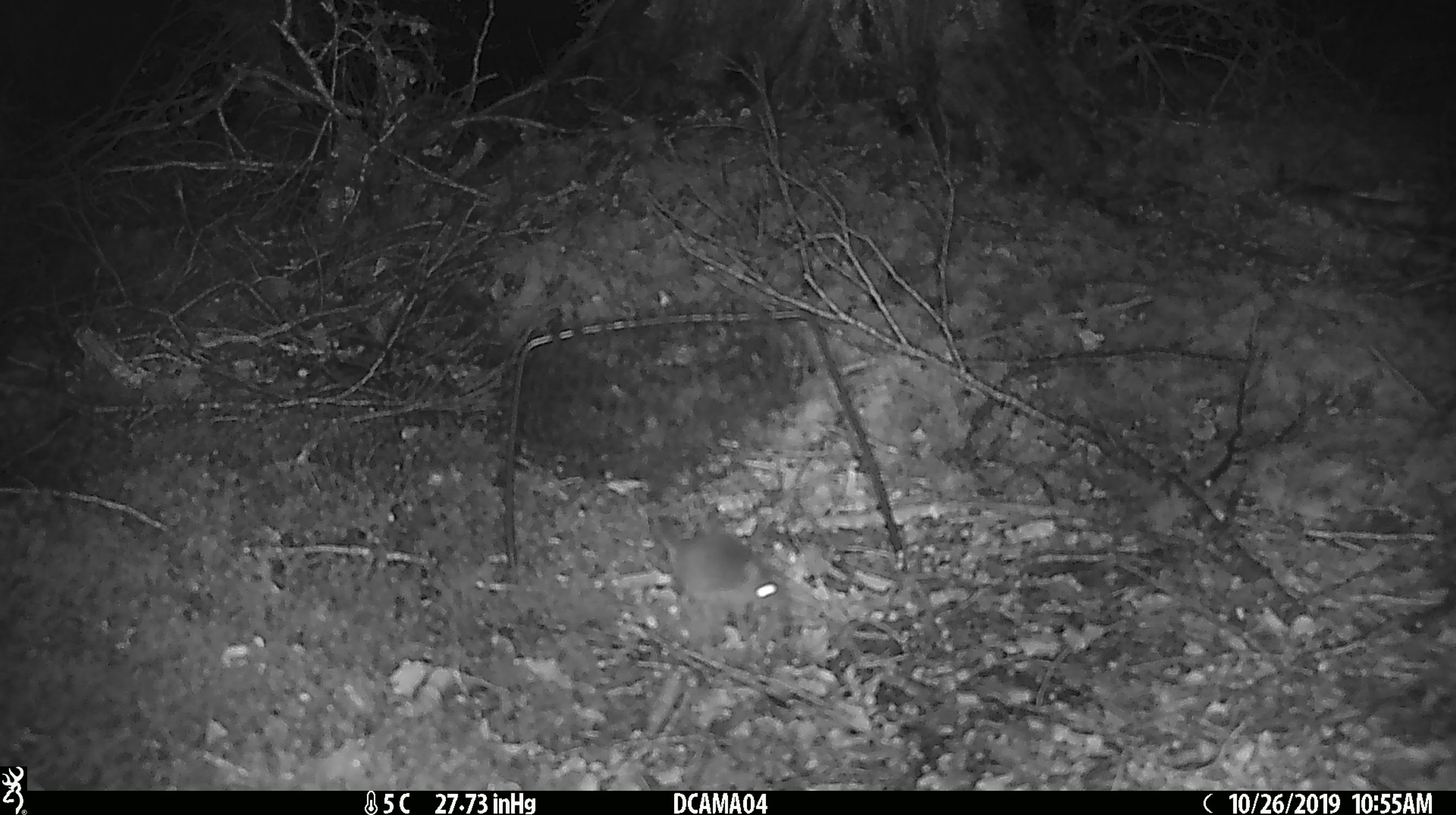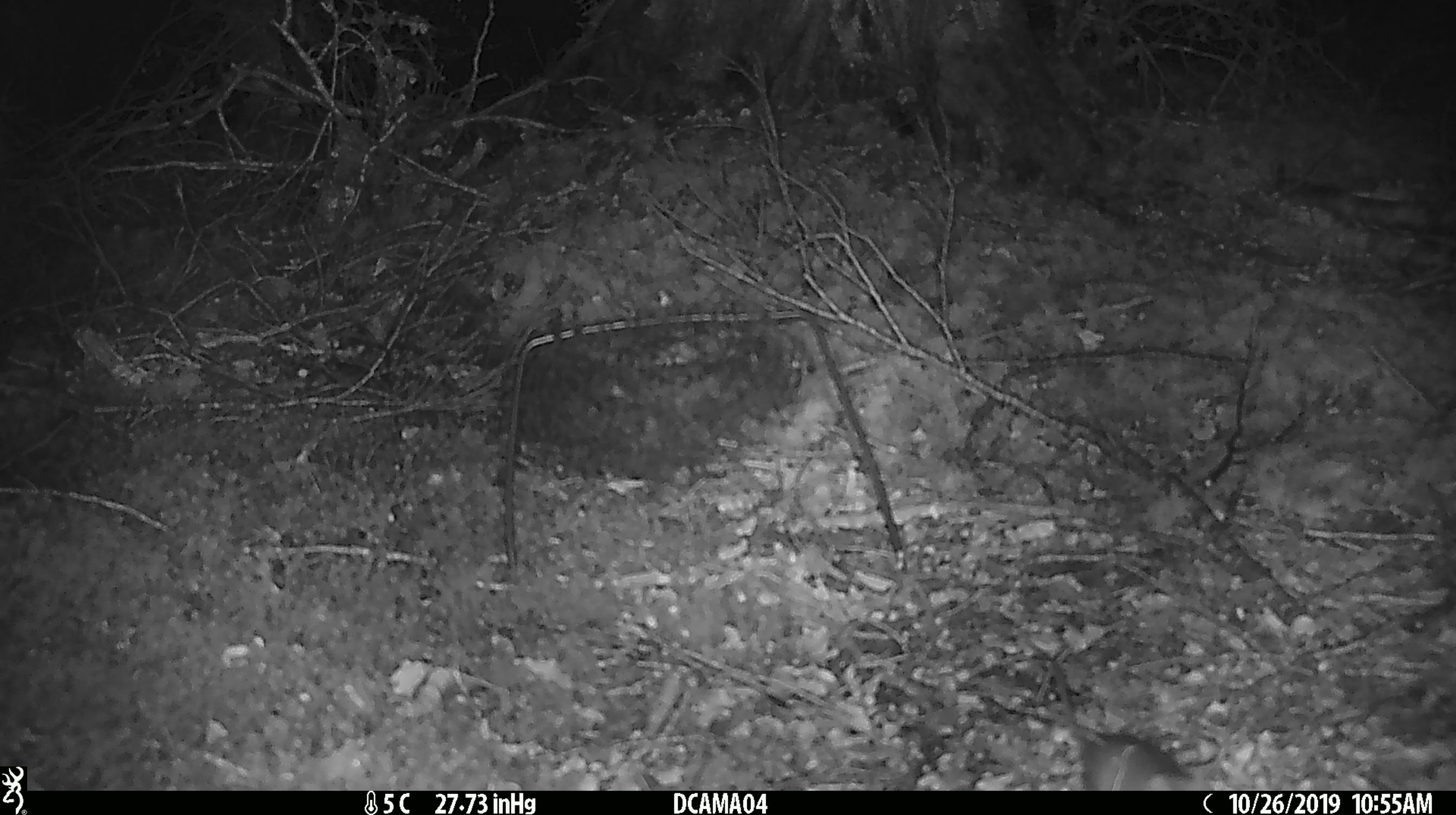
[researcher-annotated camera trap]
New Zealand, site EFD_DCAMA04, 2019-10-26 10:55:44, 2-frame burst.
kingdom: Animalia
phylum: Chordata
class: Mammalia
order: Rodentia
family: Muridae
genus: Mus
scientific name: Mus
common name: mouse